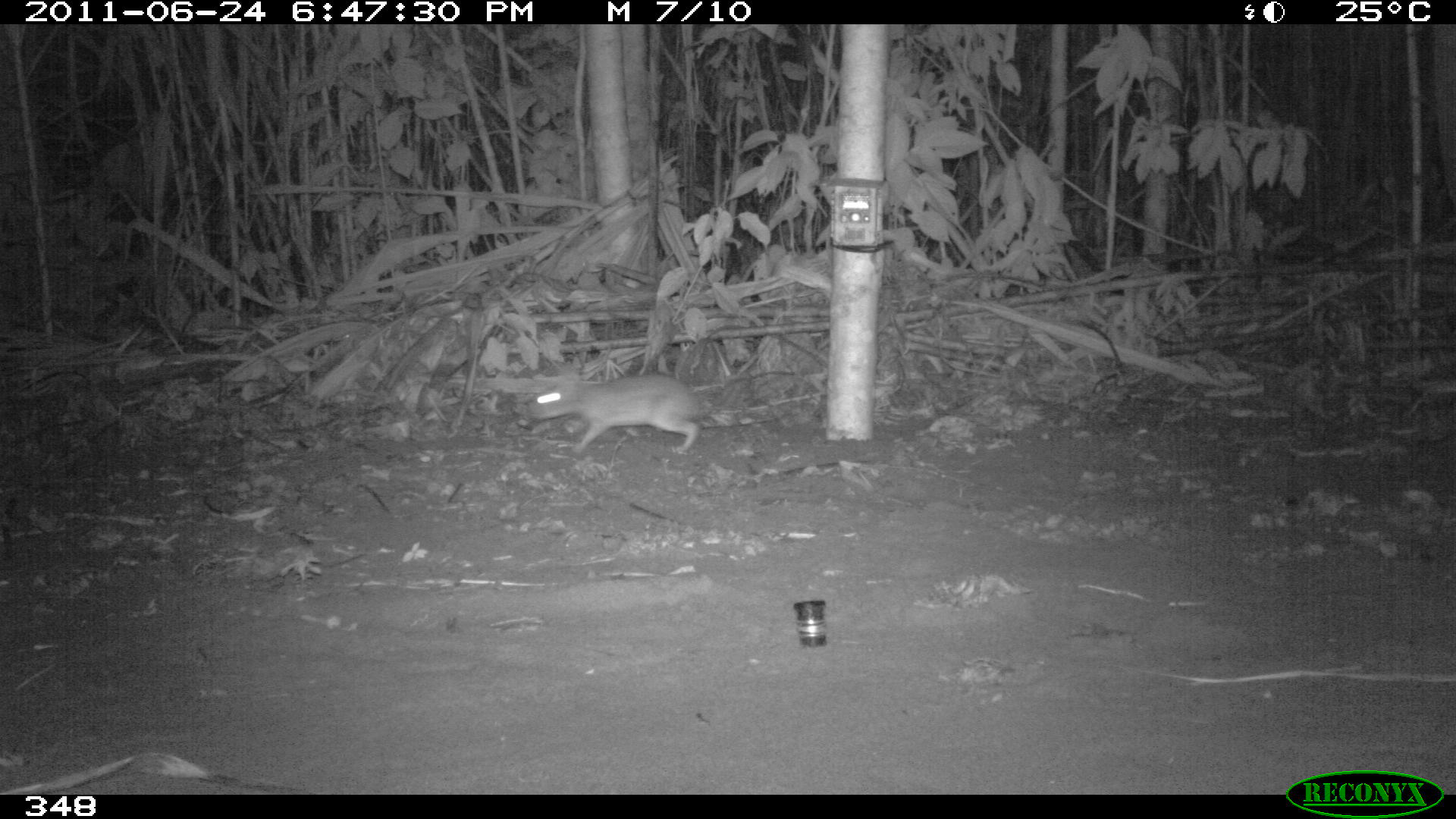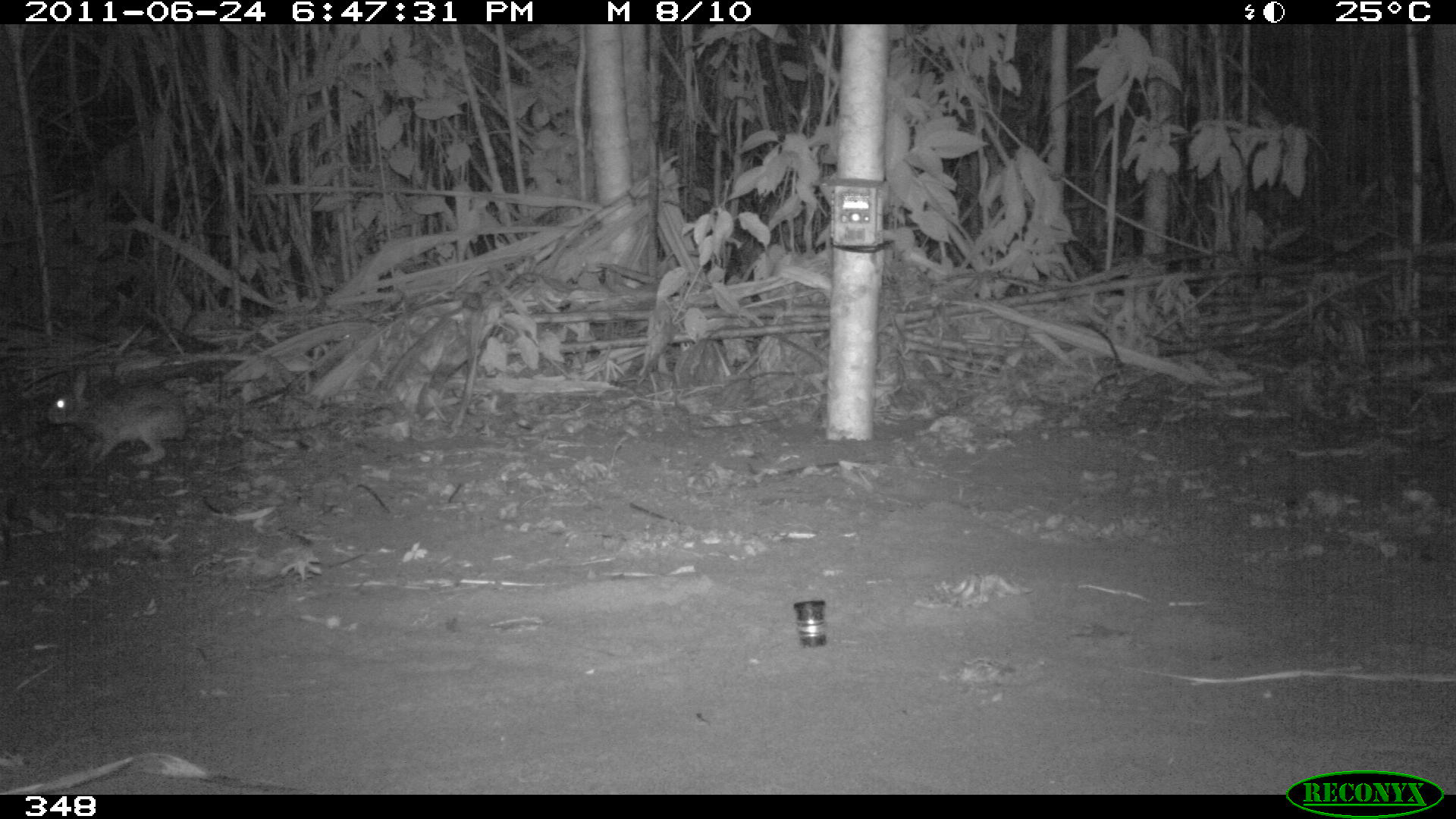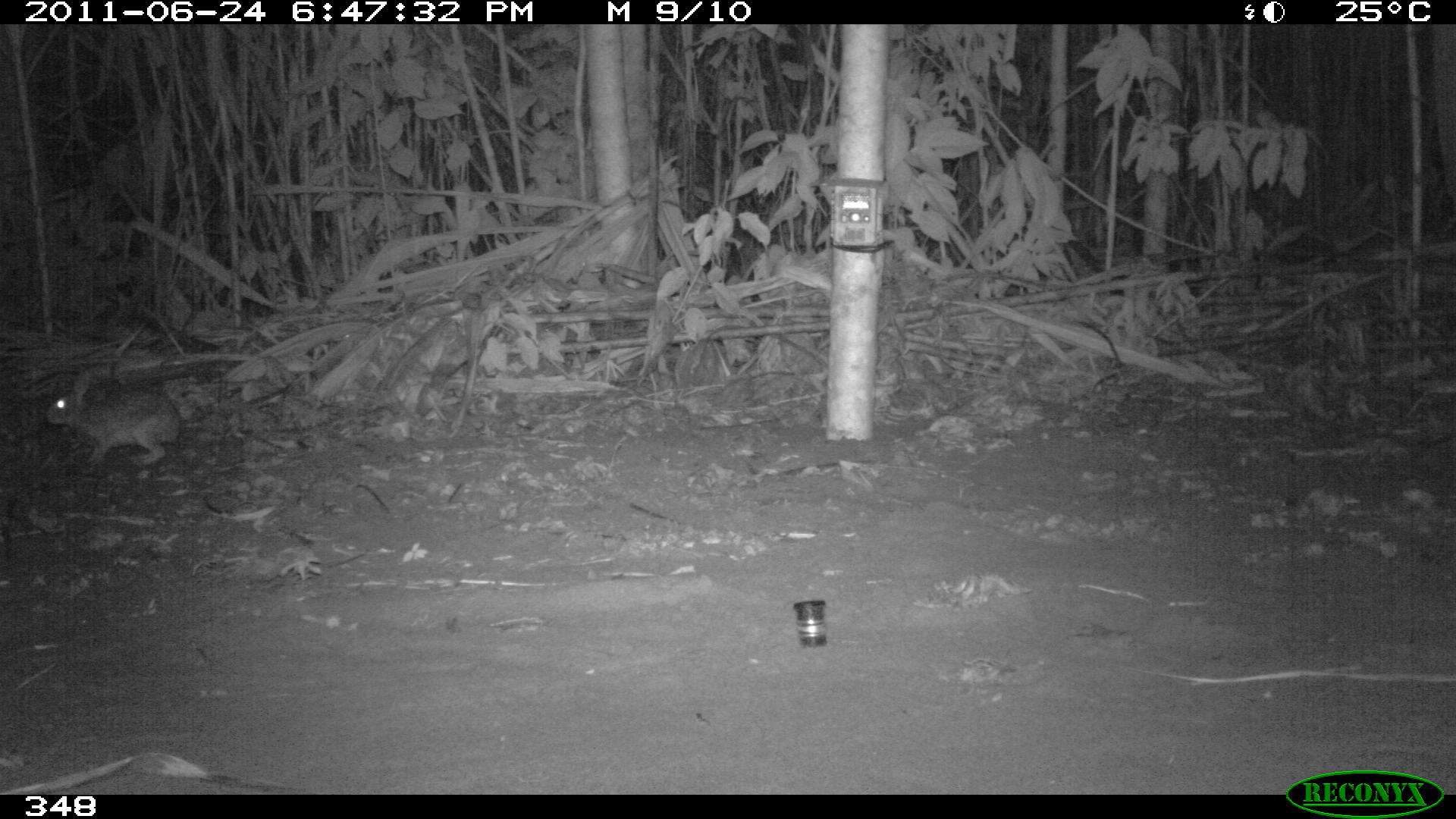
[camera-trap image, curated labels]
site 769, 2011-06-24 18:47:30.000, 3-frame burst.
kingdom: Animalia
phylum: Chordata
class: Mammalia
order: Lagomorpha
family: Leporidae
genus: Sylvilagus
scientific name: Sylvilagus brasiliensis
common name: tapeti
Sylvilagus brasiliensis (tapeti).